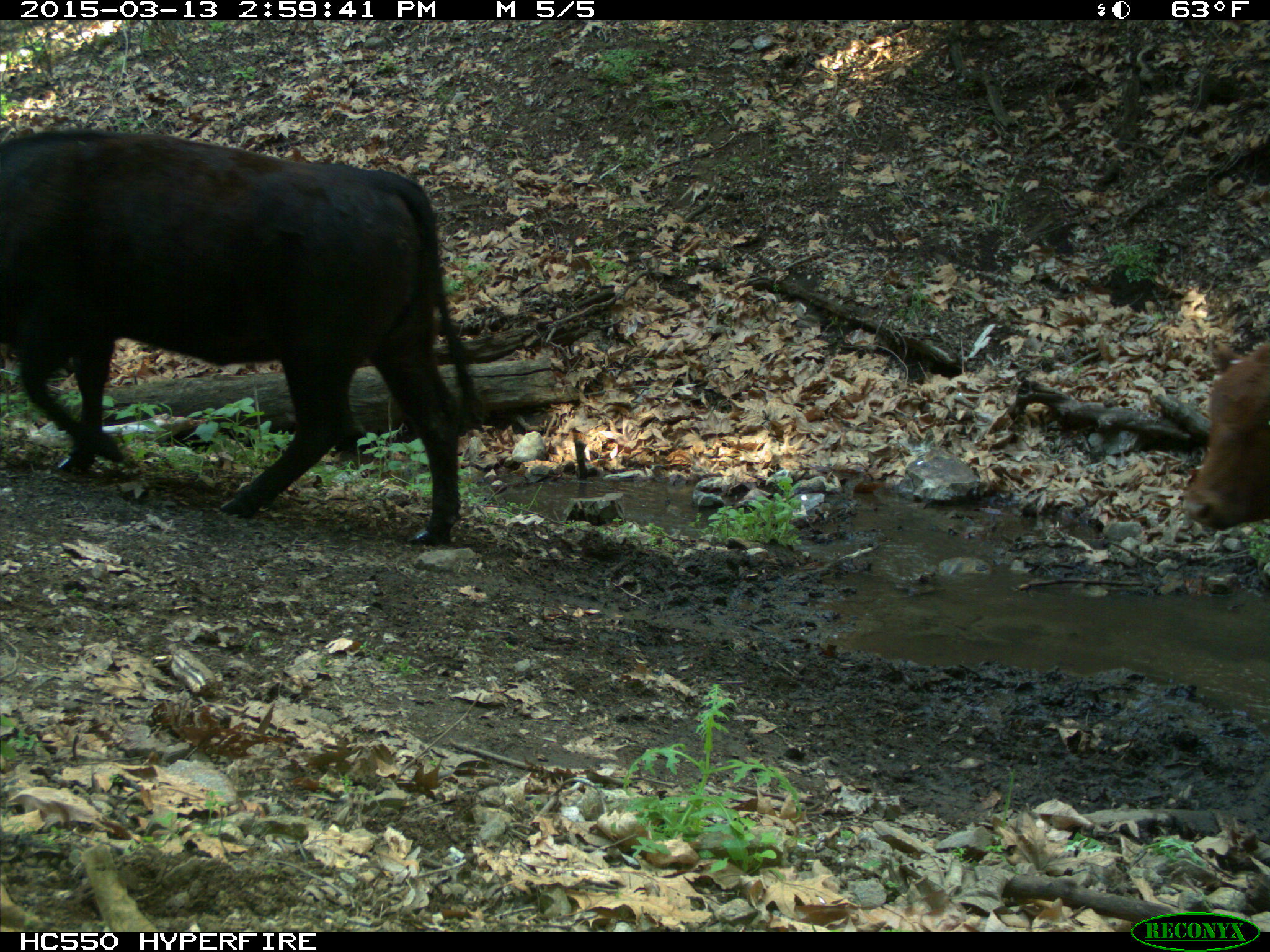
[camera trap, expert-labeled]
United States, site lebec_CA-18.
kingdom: Animalia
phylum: Chordata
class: Mammalia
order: Artiodactyla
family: Bovidae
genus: Bos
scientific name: Bos taurus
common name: domestic cow